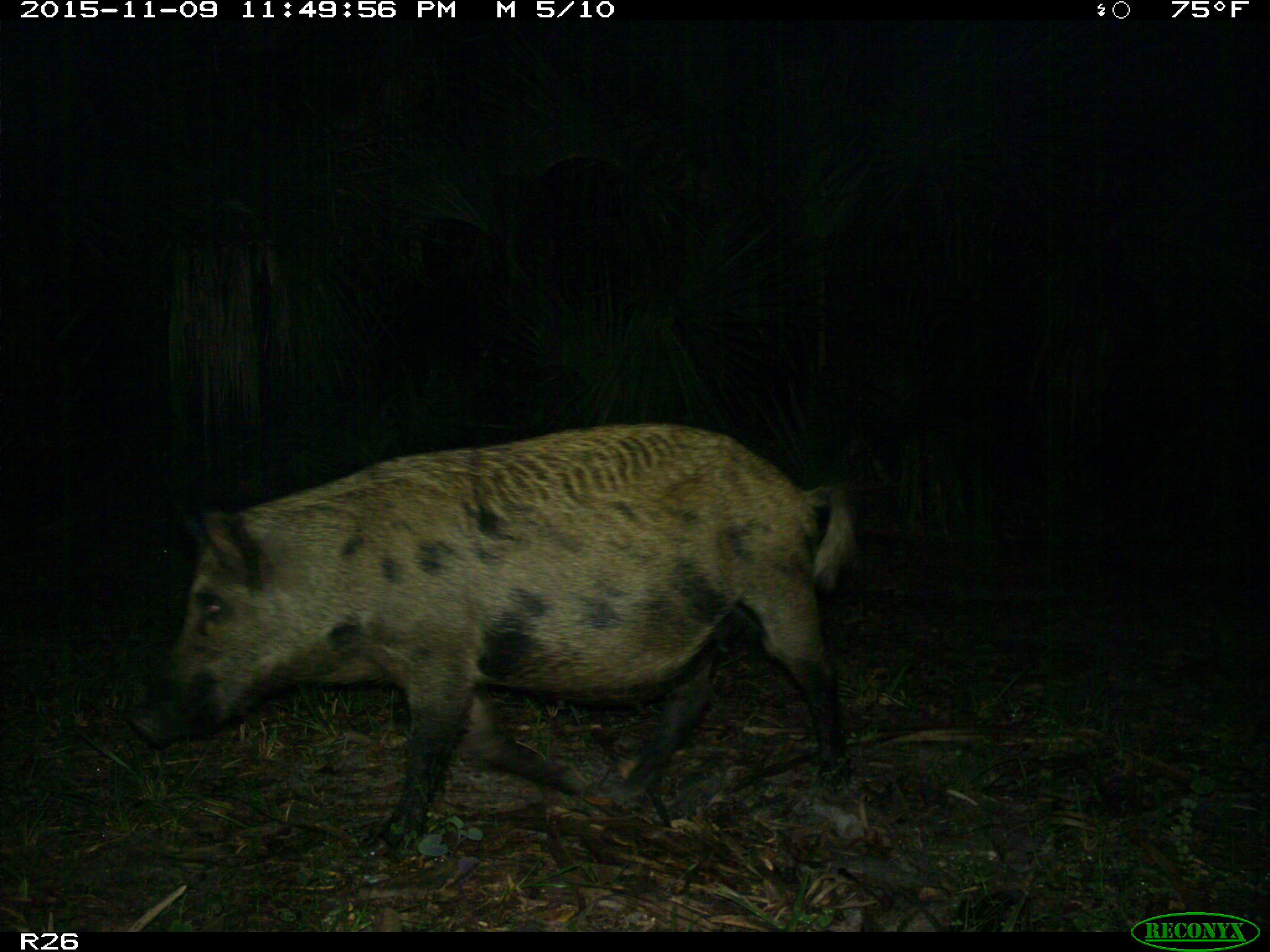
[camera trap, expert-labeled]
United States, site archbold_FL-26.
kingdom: Animalia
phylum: Chordata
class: Mammalia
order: Artiodactyla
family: Suidae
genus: Sus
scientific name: Sus scrofa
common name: wild boar